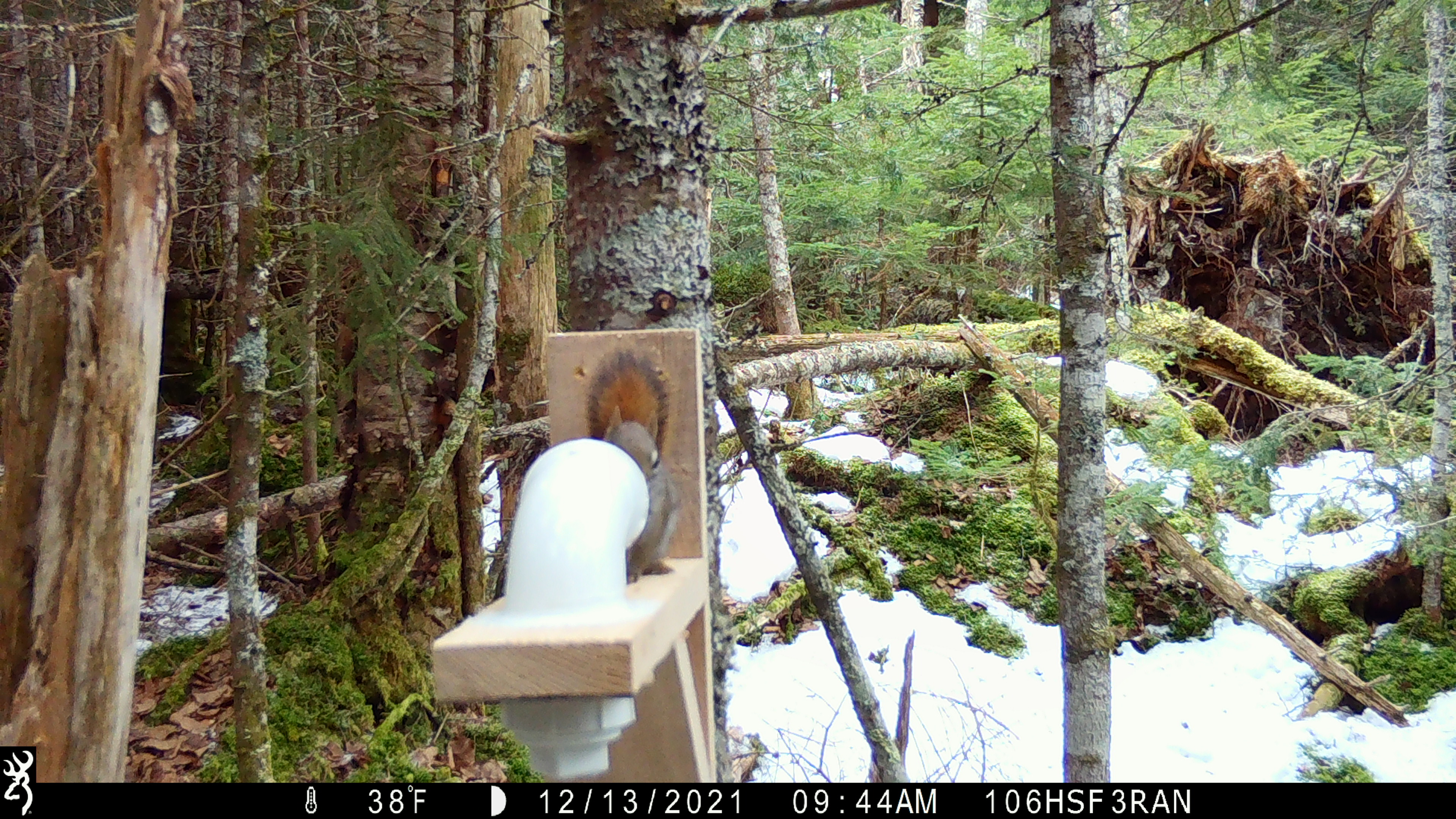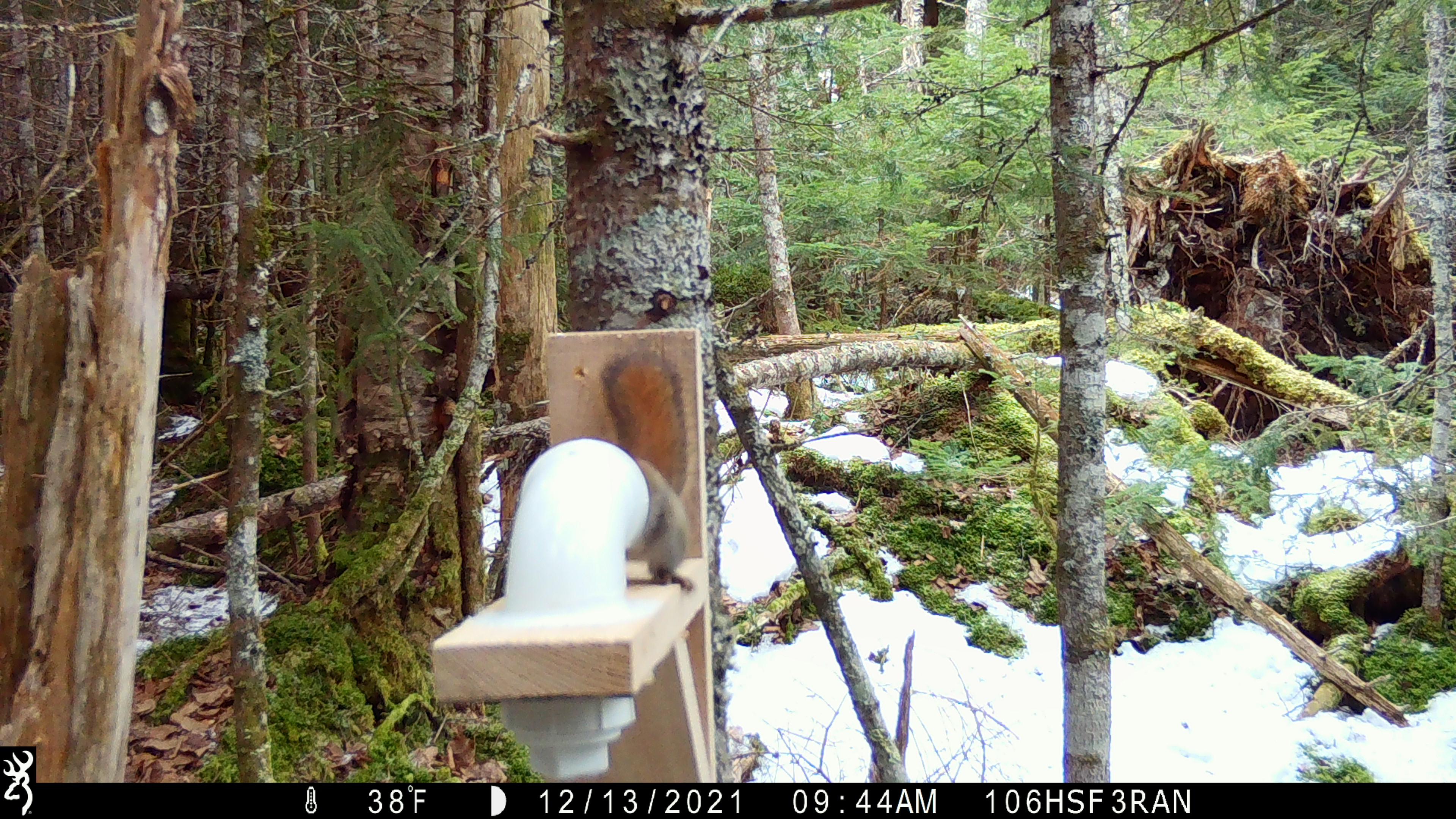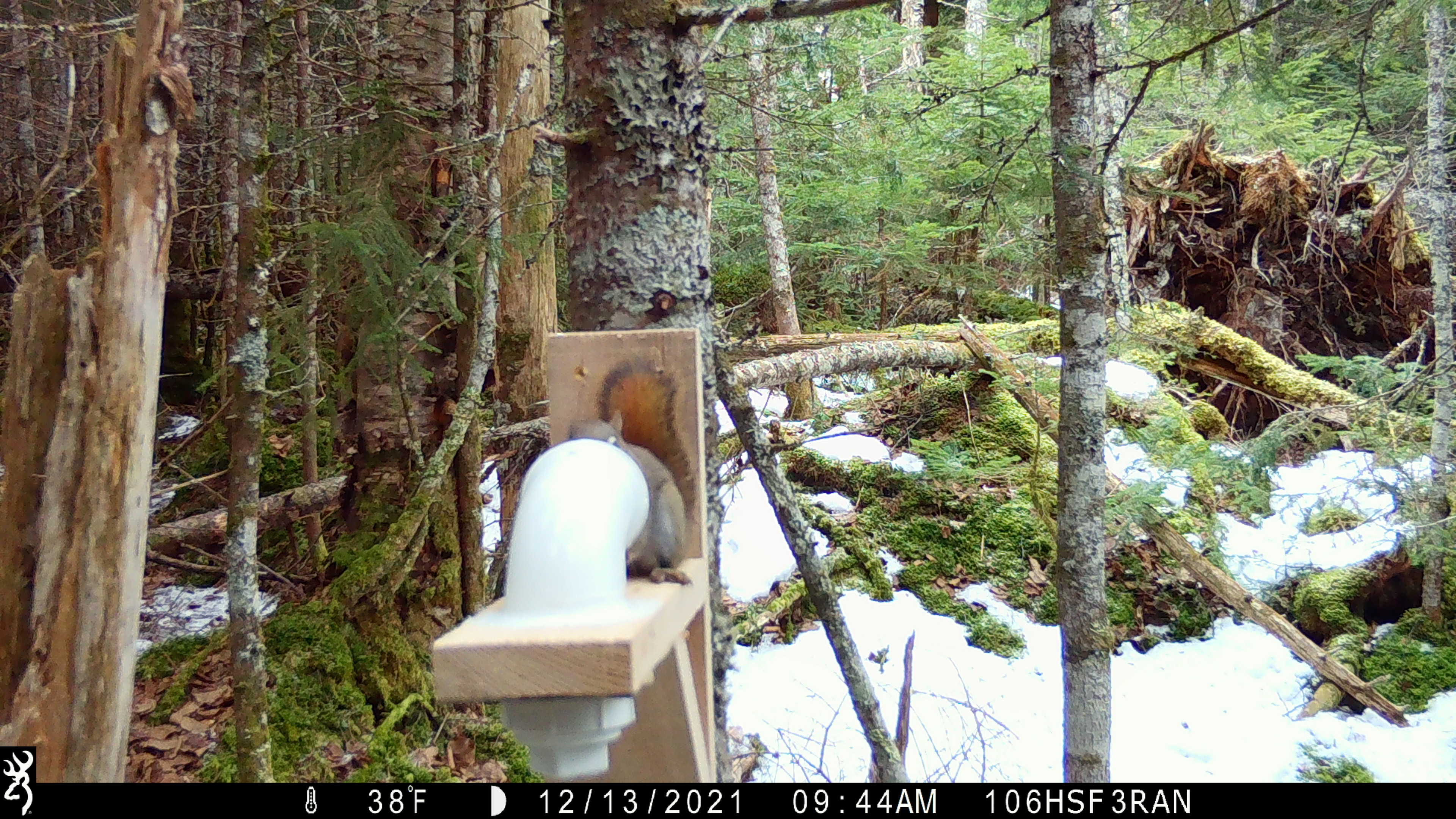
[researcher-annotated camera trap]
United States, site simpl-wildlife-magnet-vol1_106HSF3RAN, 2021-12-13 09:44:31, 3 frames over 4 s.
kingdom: Animalia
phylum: Chordata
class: Mammalia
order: Rodentia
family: Sciuridae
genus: Tamiasciurus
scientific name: Tamiasciurus hudsonicus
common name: red squirrel